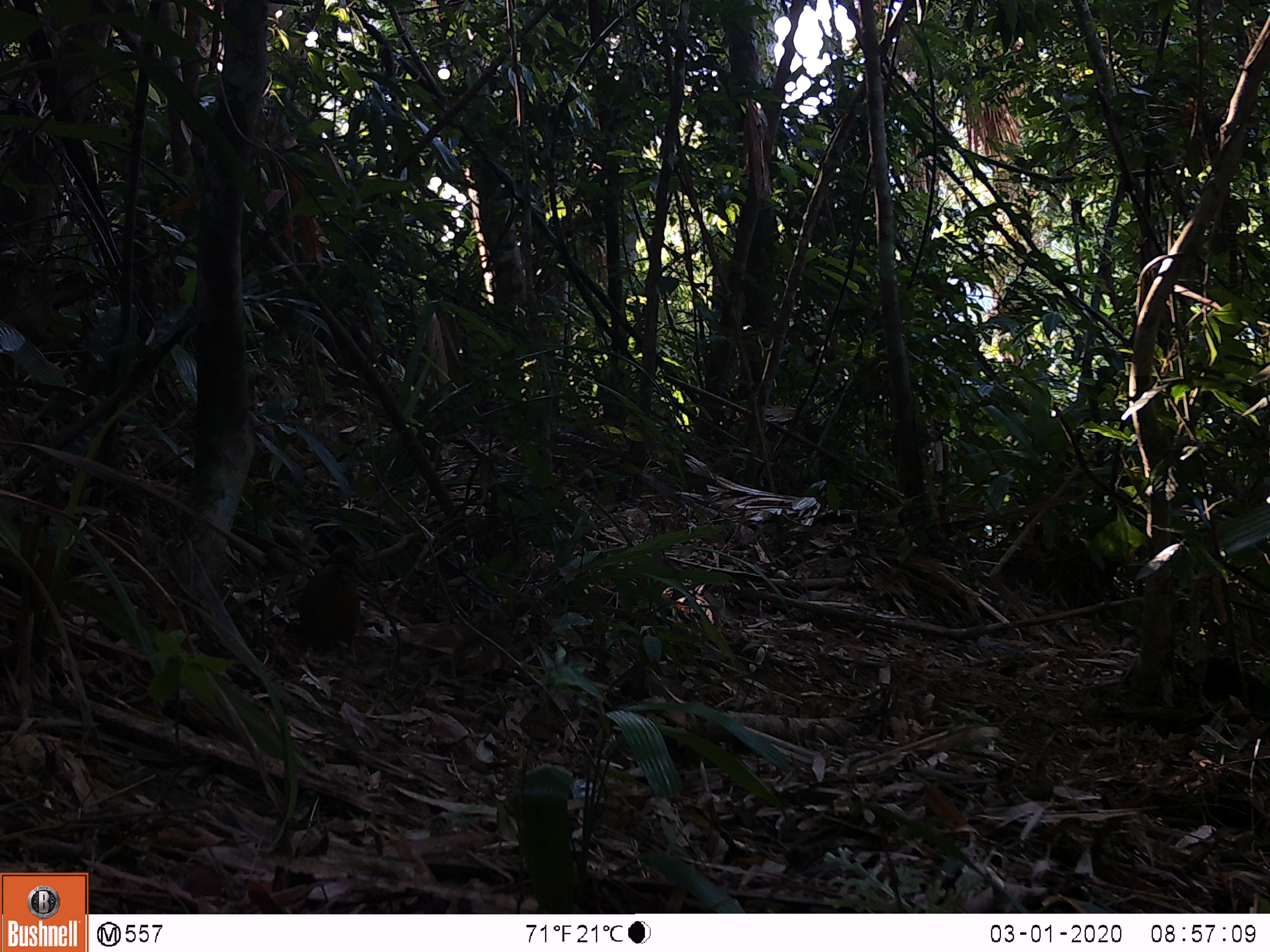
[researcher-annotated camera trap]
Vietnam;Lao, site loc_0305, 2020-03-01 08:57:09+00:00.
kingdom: Animalia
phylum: Chordata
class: Aves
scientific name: Aves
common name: bird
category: unidentified bird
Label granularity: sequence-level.